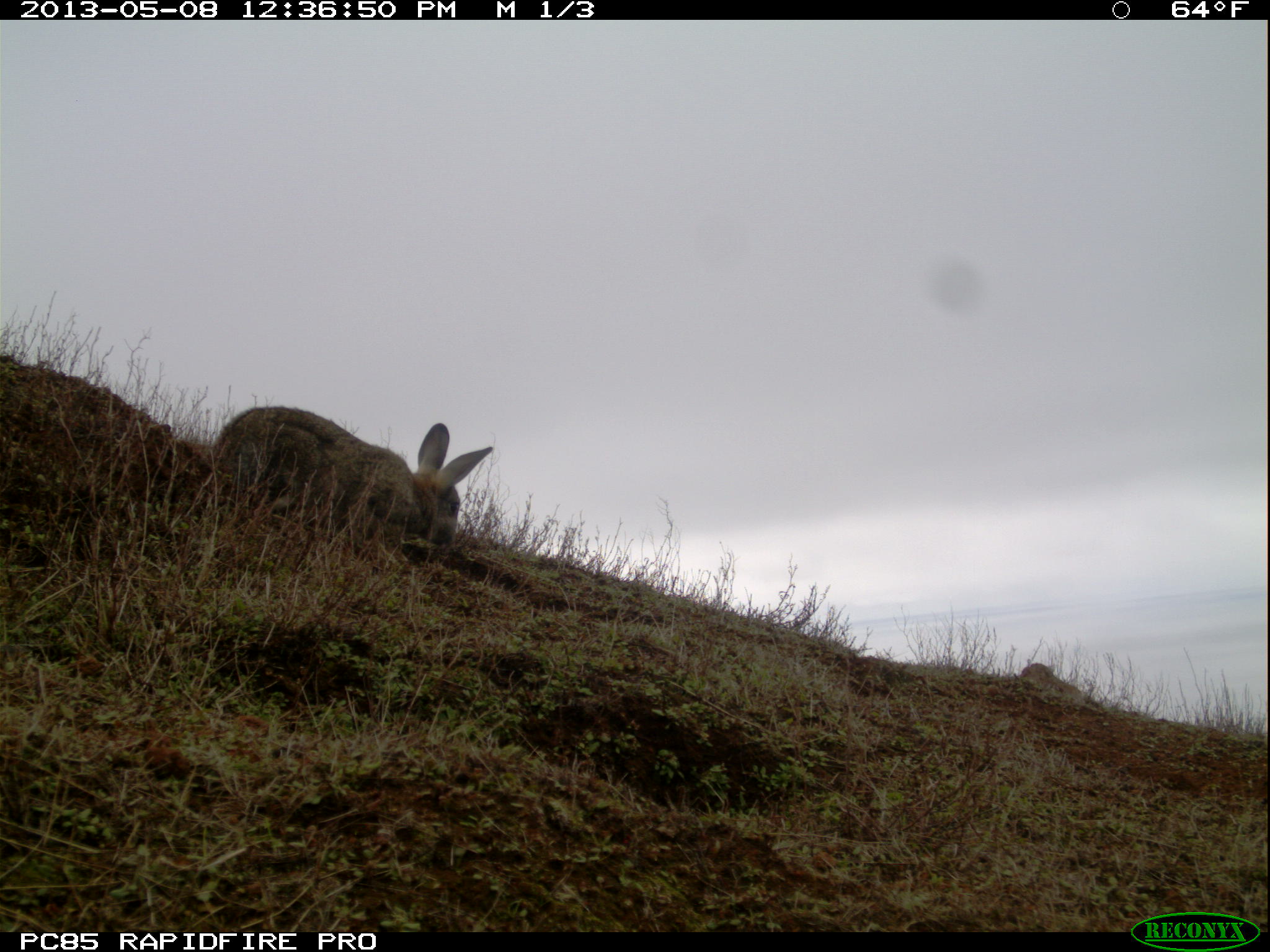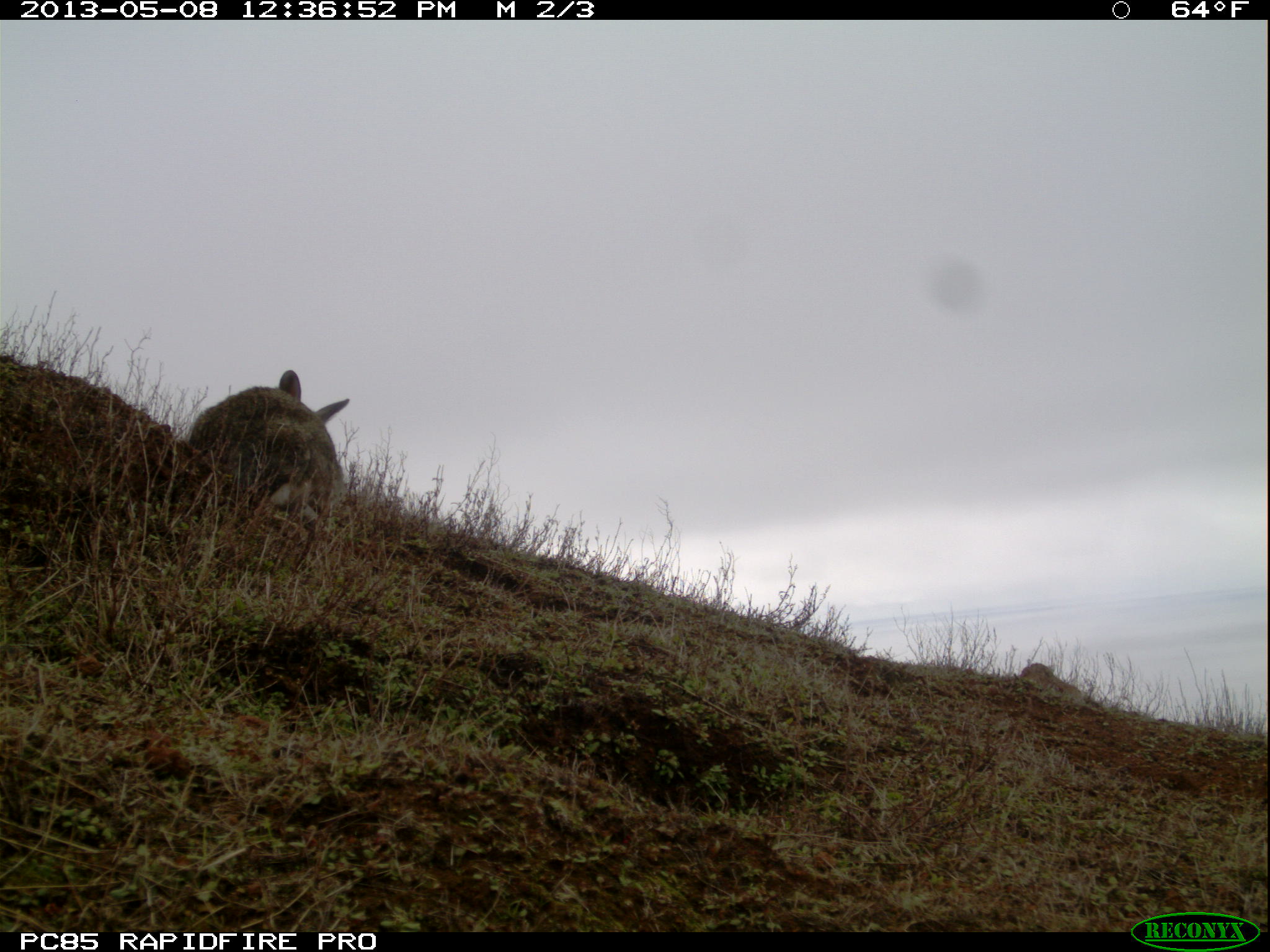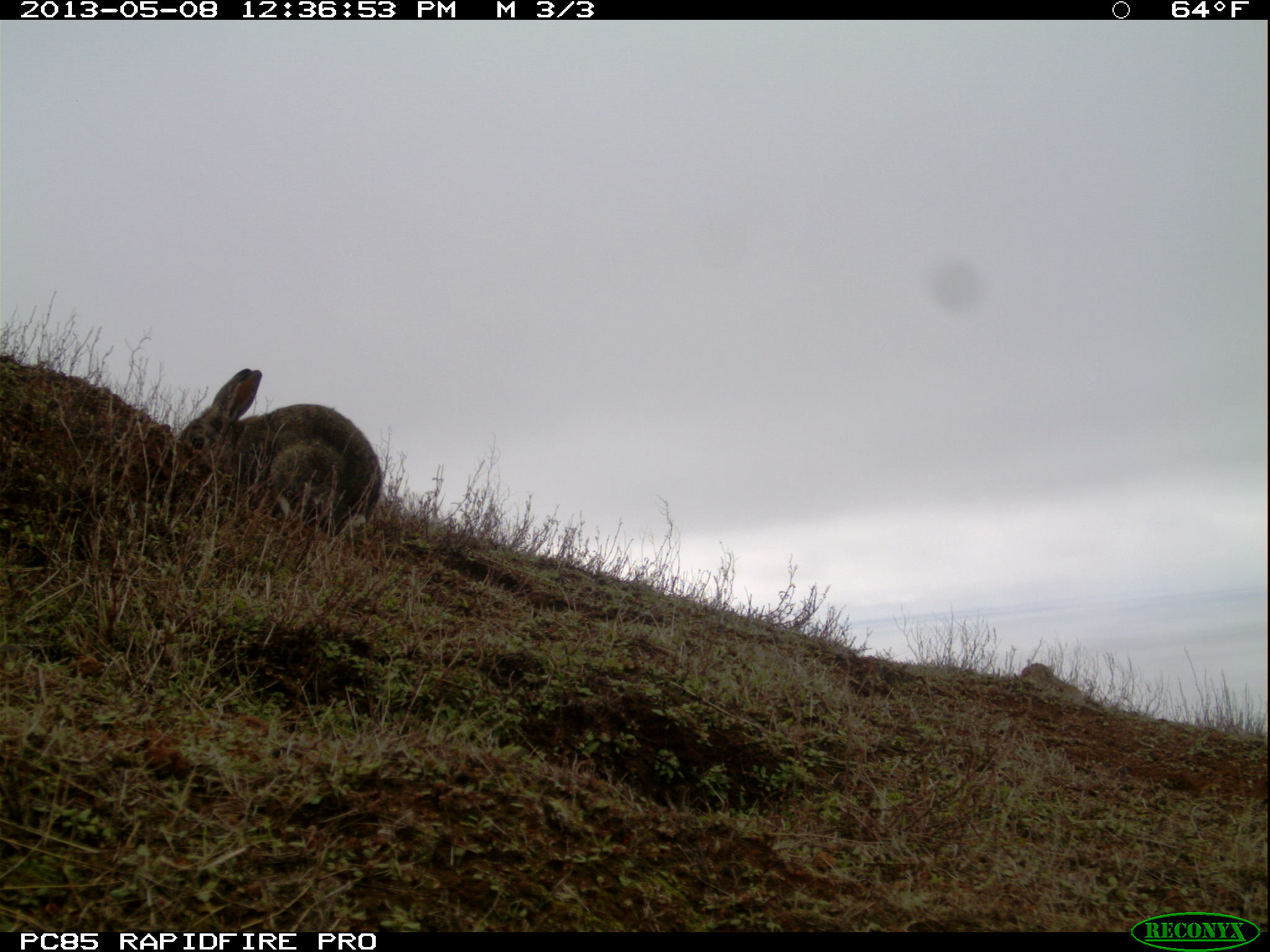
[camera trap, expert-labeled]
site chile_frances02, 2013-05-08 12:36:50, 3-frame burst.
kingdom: Animalia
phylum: Chordata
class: Mammalia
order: Lagomorpha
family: Leporidae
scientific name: Leporidae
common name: rabbits and hares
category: rabbit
Rabbit (rabbits and hares) (Leporidae).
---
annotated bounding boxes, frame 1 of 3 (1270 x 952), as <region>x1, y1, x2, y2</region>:
rabbit: <region>203, 403, 493, 578</region>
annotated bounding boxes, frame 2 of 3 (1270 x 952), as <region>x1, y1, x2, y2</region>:
rabbit: <region>176, 371, 349, 568</region>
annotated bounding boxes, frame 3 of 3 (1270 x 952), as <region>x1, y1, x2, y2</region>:
rabbit: <region>176, 367, 380, 542</region>